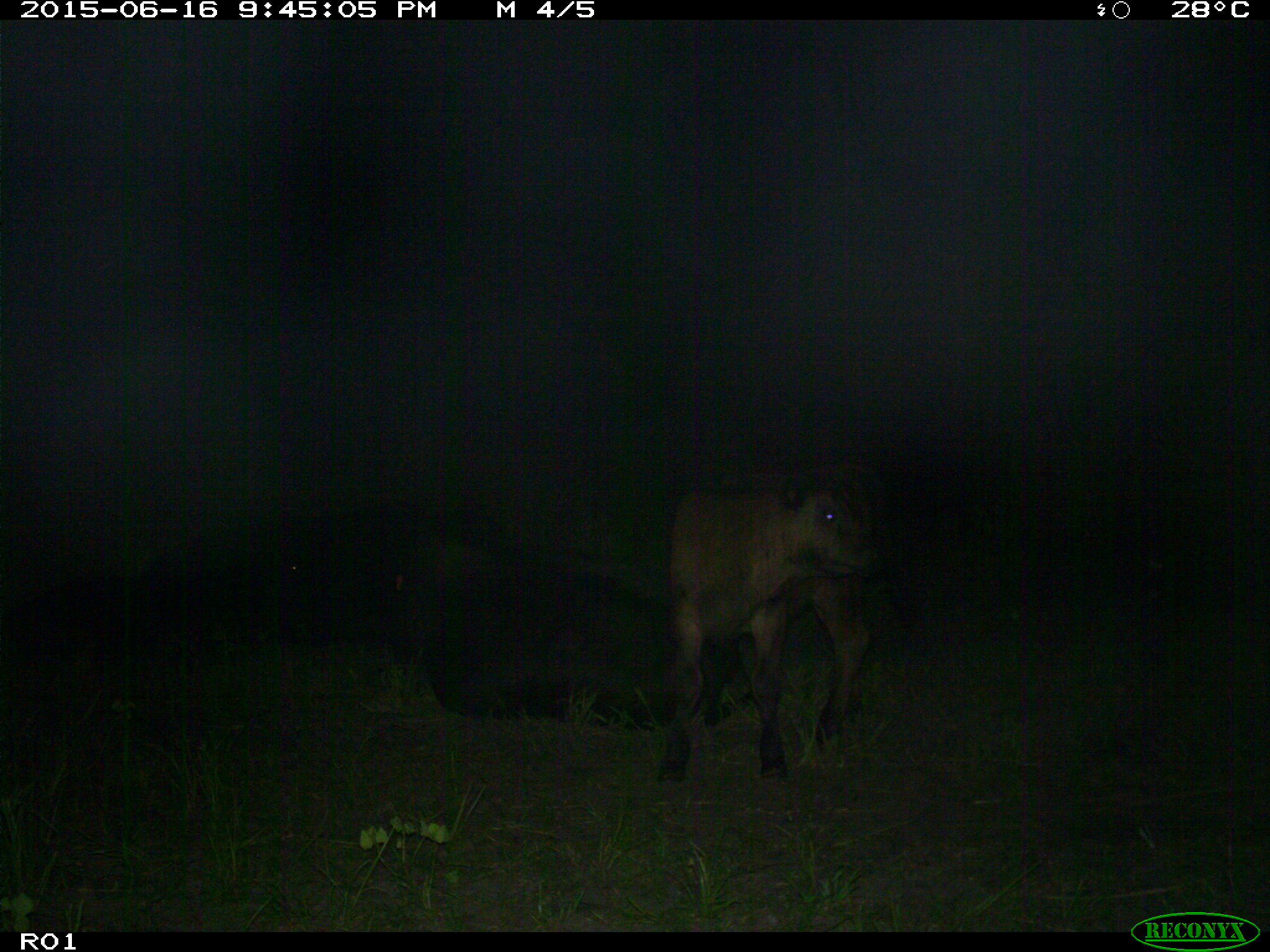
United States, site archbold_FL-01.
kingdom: Animalia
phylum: Chordata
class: Mammalia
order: Artiodactyla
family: Bovidae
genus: Bos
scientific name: Bos taurus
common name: domestic cow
Bos taurus (domestic cow).